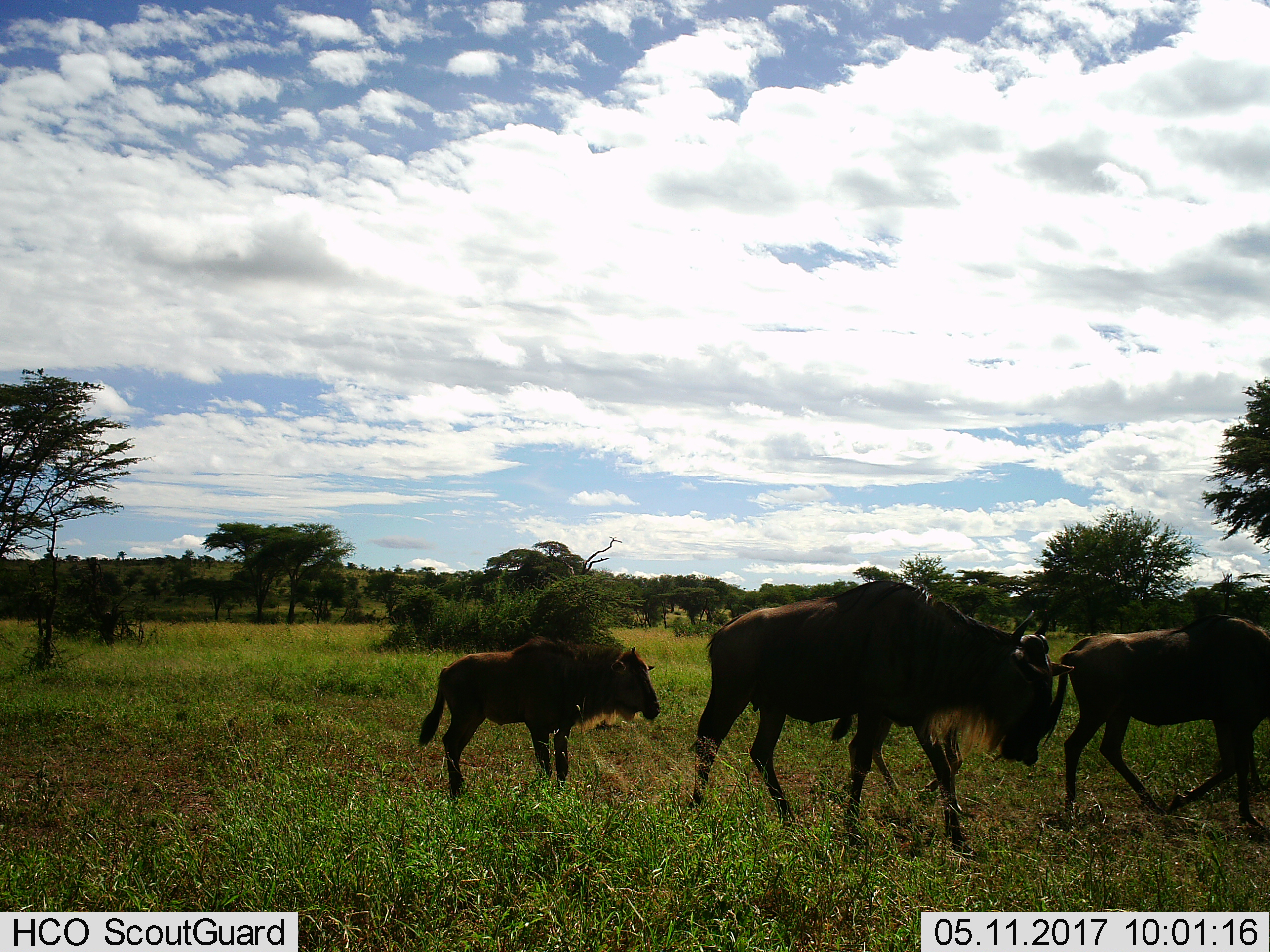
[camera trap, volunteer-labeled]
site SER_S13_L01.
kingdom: Animalia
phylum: Chordata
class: Mammalia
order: Artiodactyla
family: Bovidae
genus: Connochaetes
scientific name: Connochaetes taurinus taurinus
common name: blue wildebeest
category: wildebeestblue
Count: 3.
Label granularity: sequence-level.